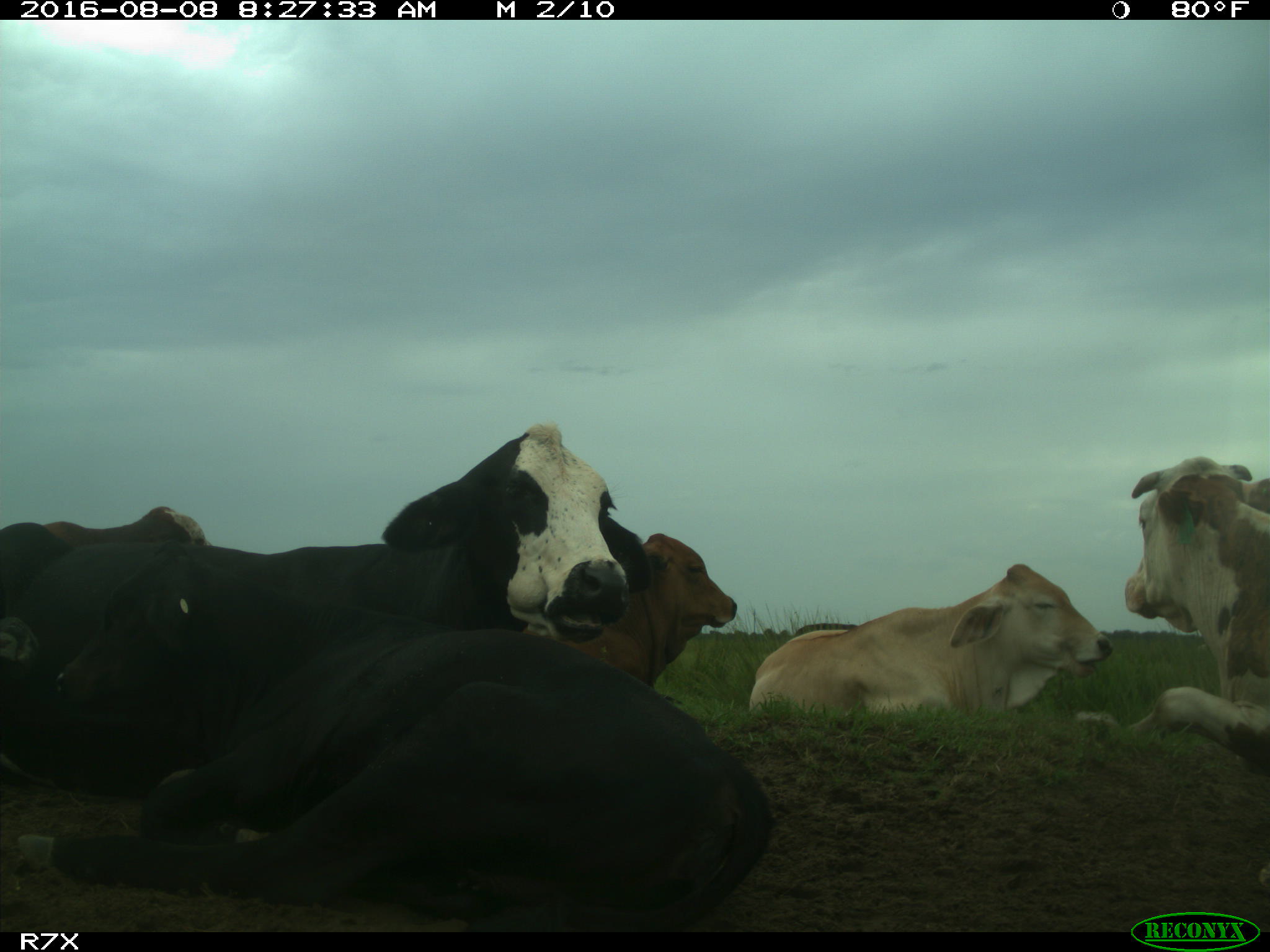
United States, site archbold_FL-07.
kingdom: Animalia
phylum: Chordata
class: Mammalia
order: Artiodactyla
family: Bovidae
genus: Bos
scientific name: Bos taurus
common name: domestic cow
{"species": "Bos taurus (domestic cow)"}